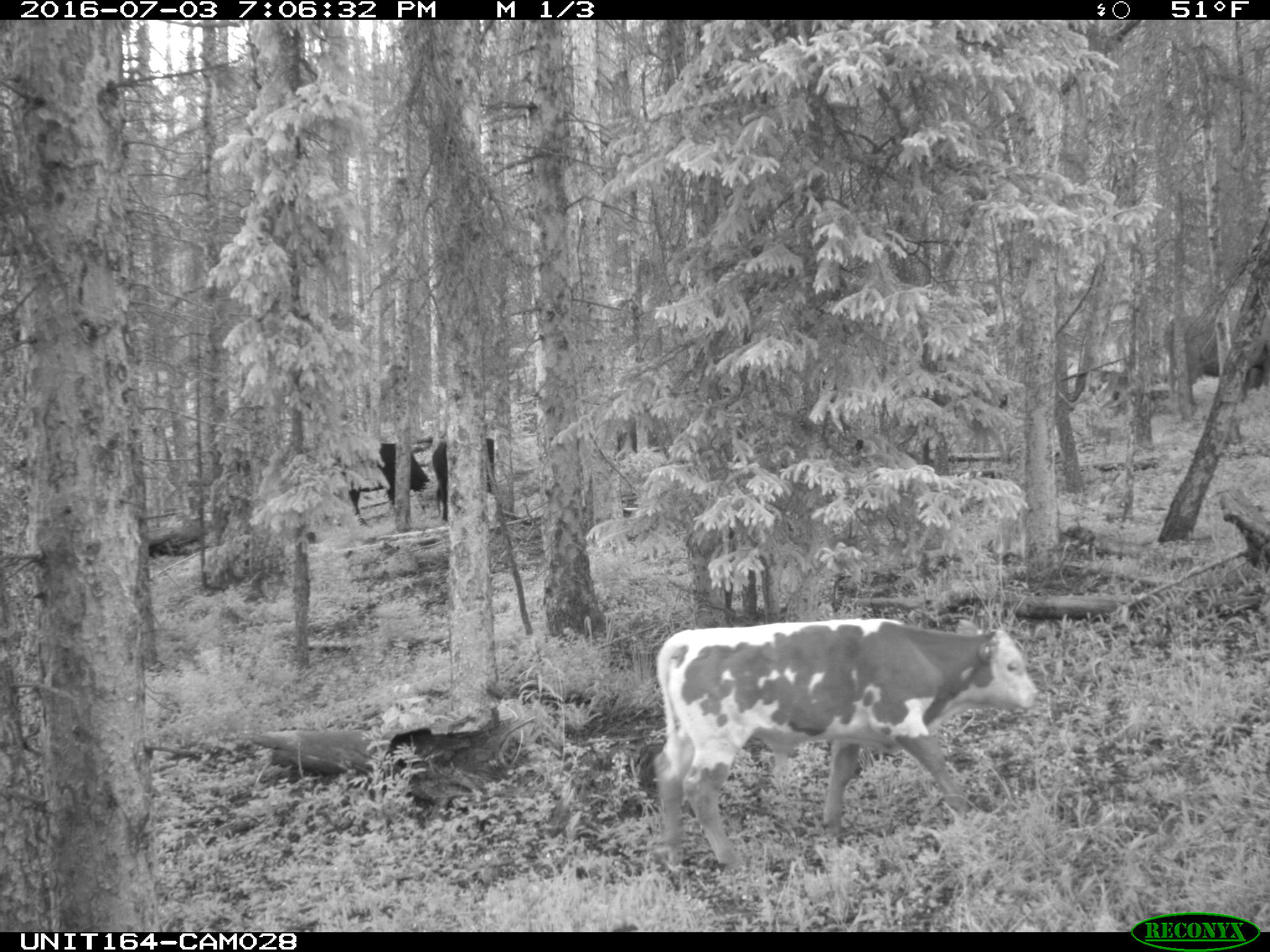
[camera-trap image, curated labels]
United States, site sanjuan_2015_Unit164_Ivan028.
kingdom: Animalia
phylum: Chordata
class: Mammalia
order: Artiodactyla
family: Bovidae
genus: Bos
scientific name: Bos taurus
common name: domestic cow